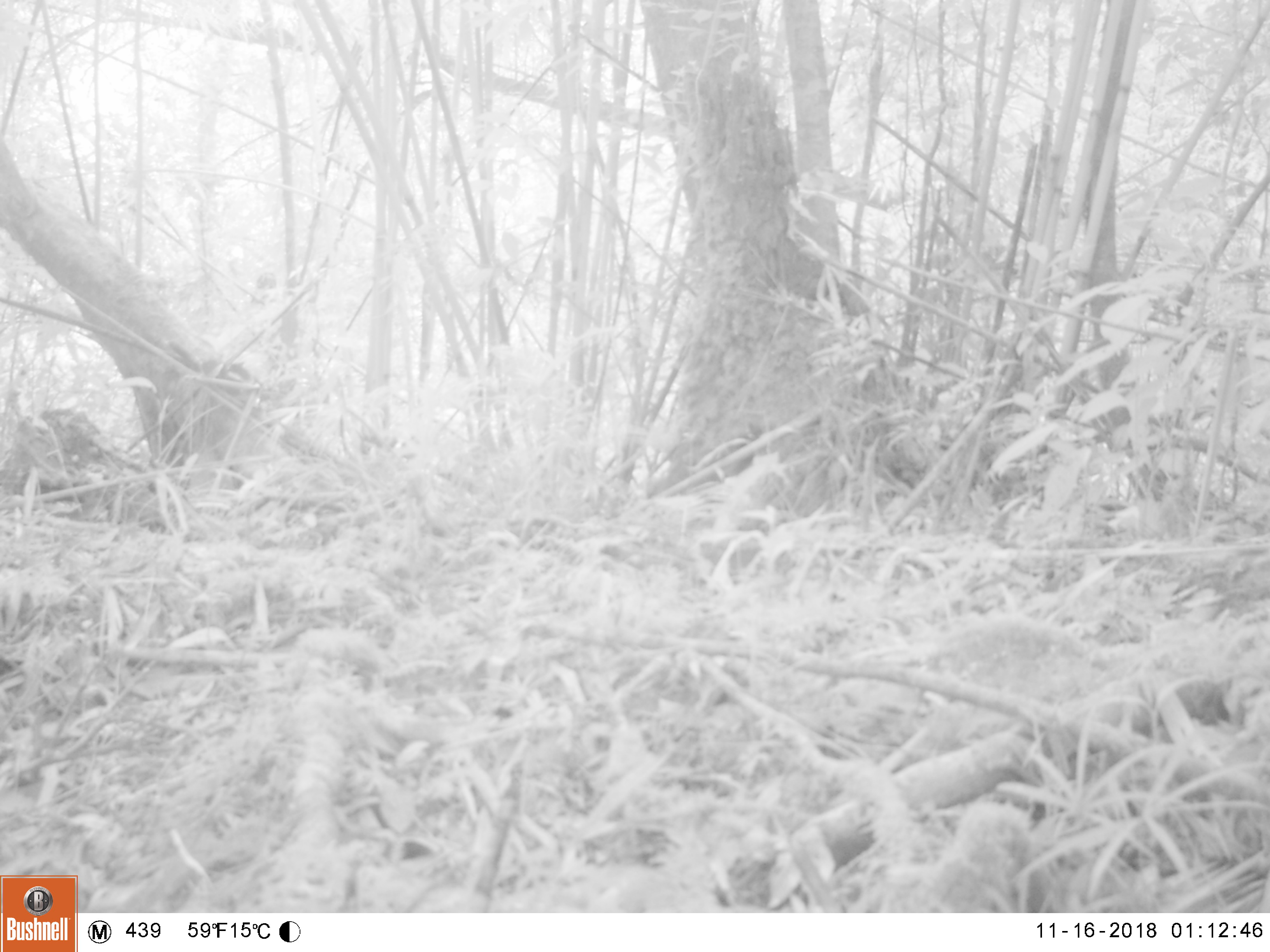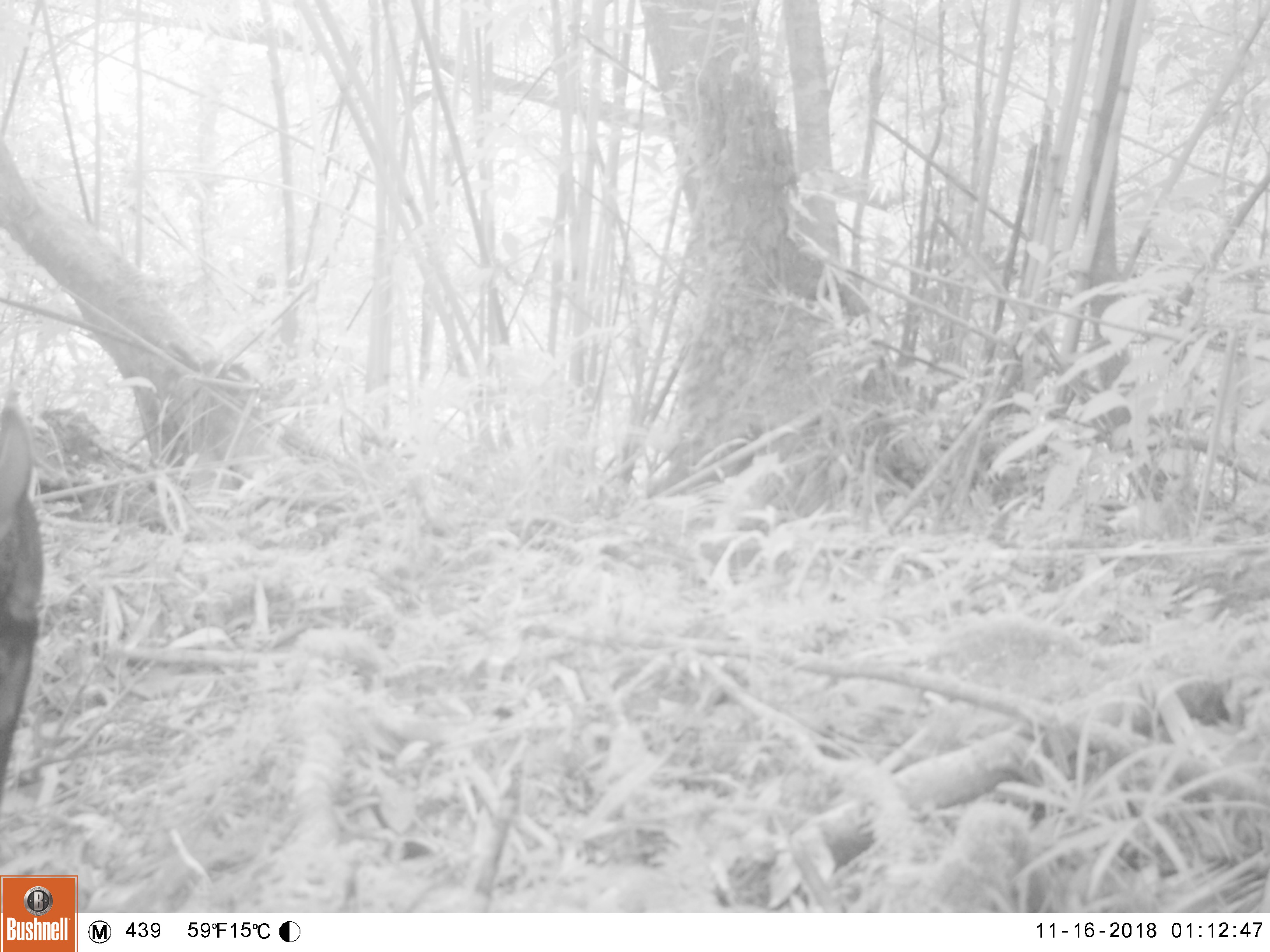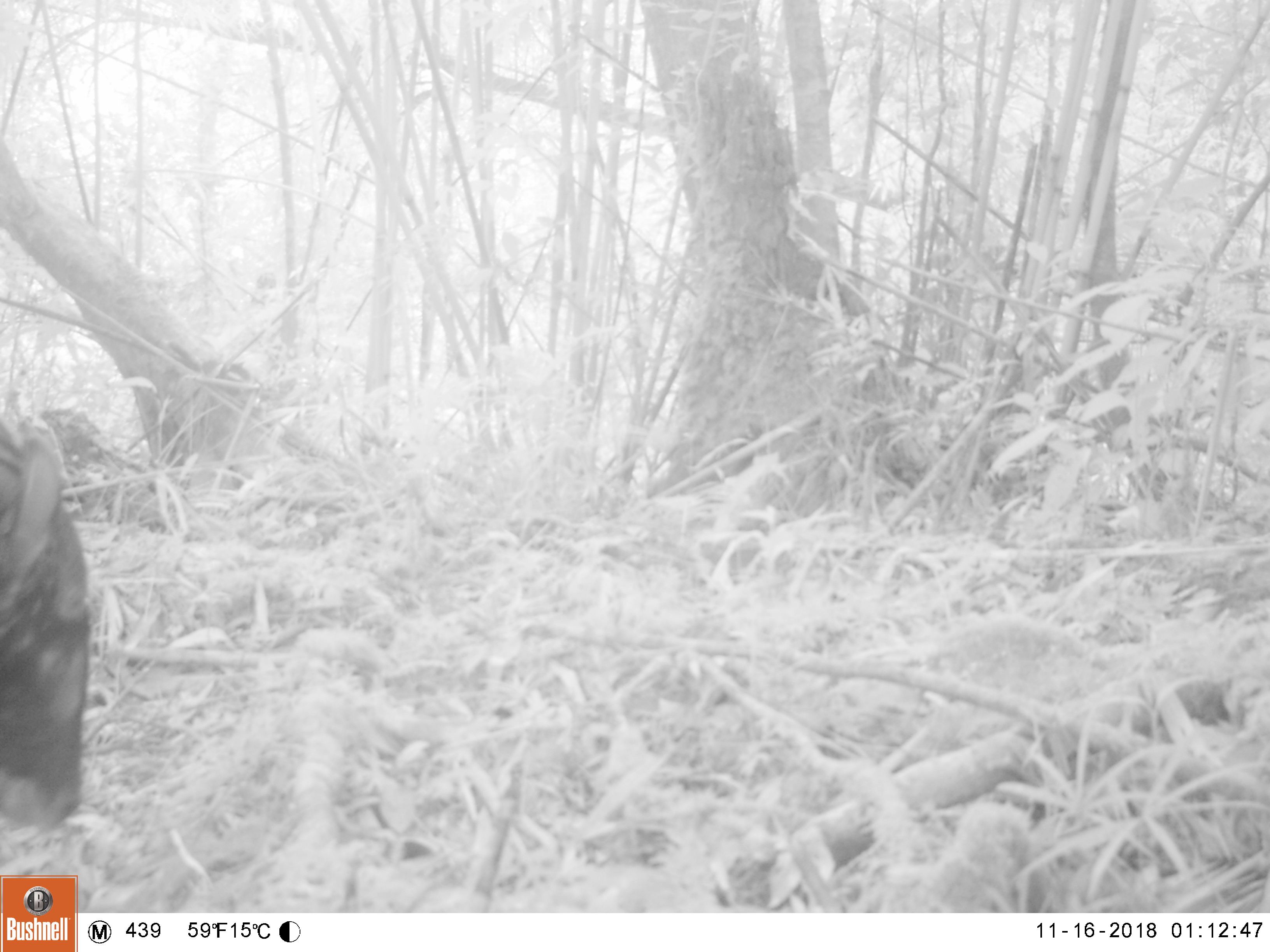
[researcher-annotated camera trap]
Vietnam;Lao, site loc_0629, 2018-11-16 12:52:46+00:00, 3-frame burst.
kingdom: Animalia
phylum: Chordata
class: Mammalia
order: Artiodactyla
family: Bovidae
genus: Capricornis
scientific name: Capricornis sumatraensis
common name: chinese serow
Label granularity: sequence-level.